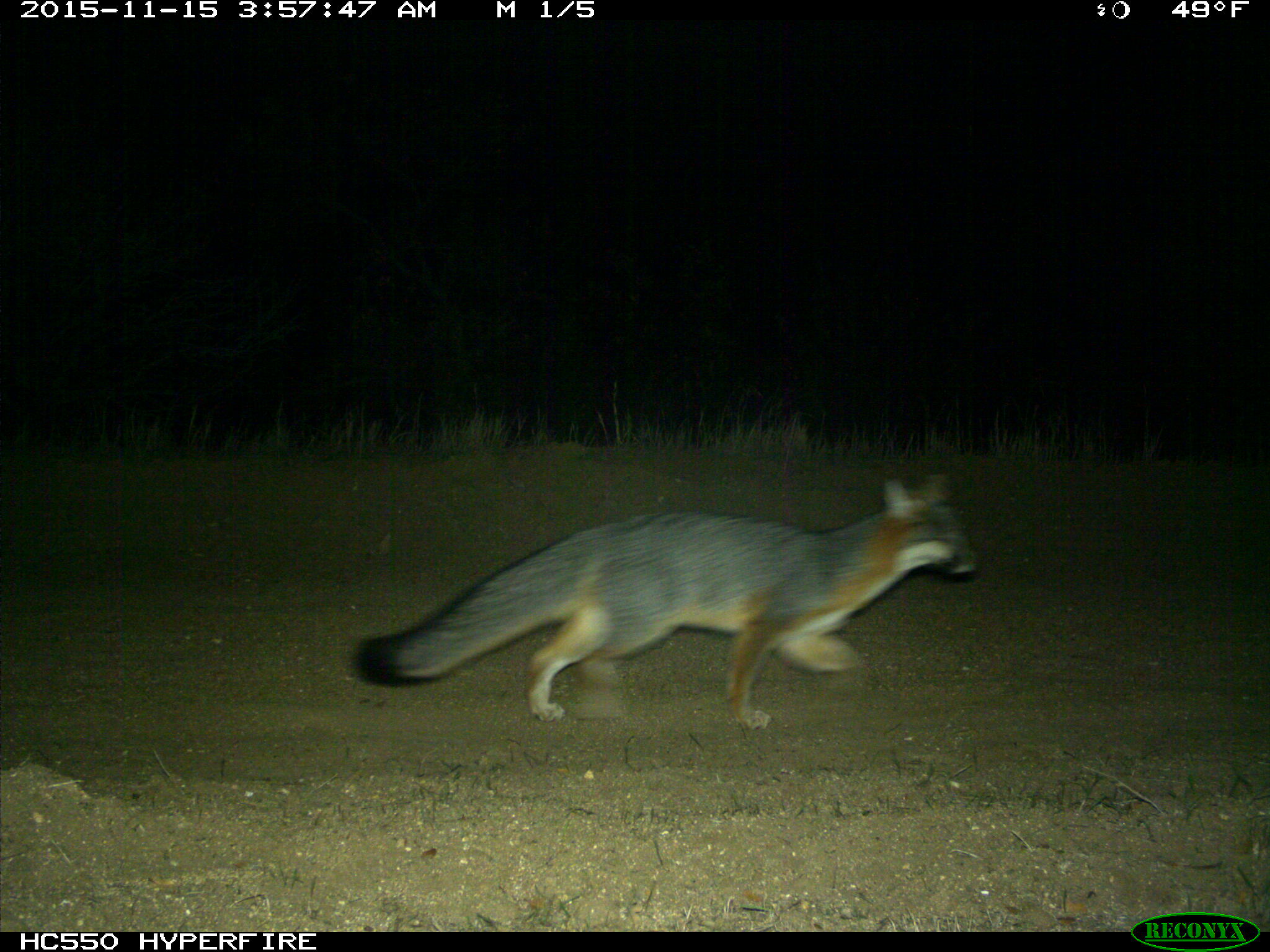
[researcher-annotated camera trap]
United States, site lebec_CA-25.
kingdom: Animalia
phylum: Chordata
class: Mammalia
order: Carnivora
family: Canidae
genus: Urocyon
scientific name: Urocyon cinereoargenteus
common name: gray fox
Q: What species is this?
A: Urocyon cinereoargenteus (gray fox).